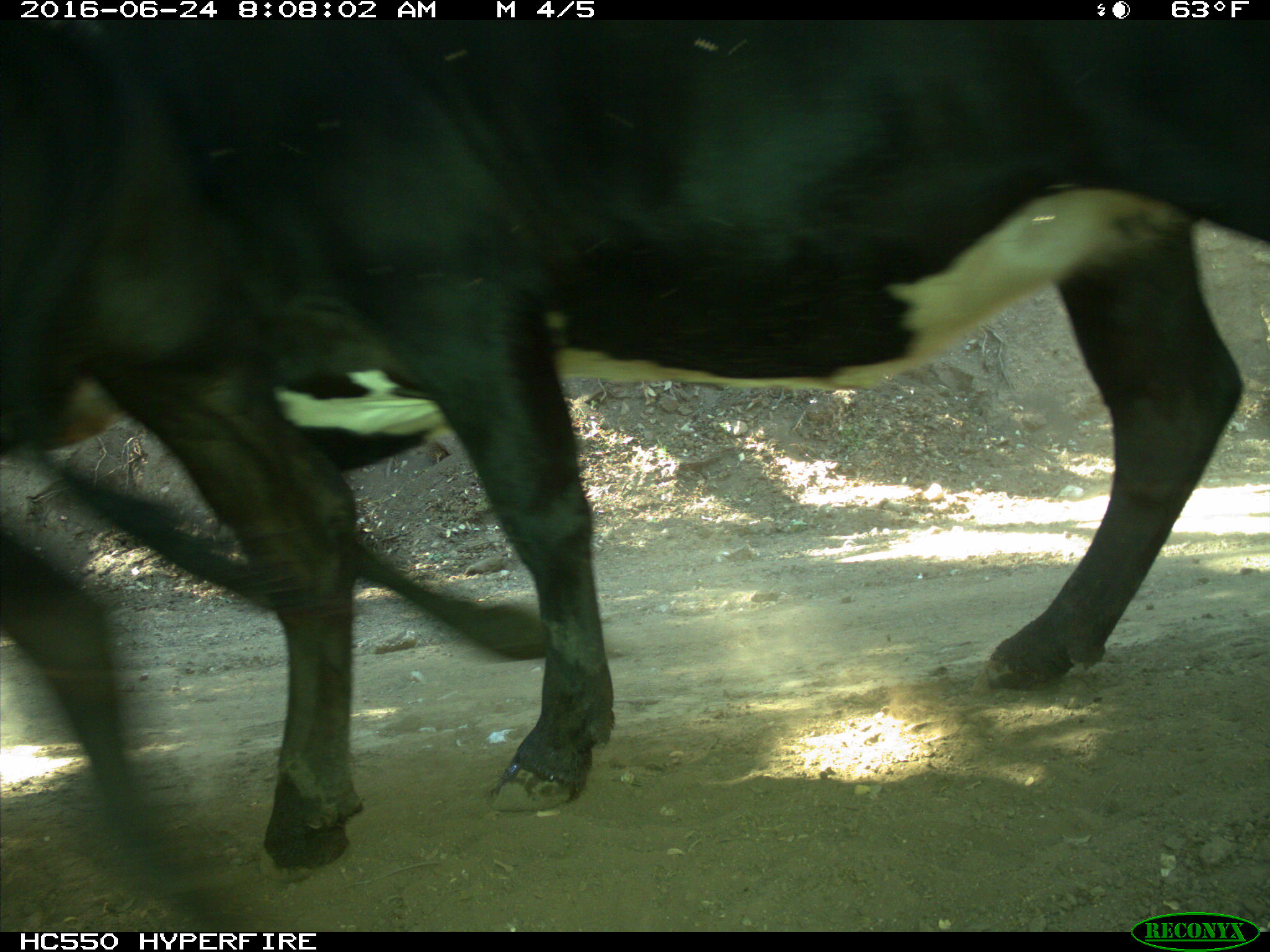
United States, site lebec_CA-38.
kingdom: Animalia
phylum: Chordata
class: Mammalia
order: Artiodactyla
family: Bovidae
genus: Bos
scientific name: Bos taurus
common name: domestic cow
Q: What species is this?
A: Bos taurus (domestic cow).